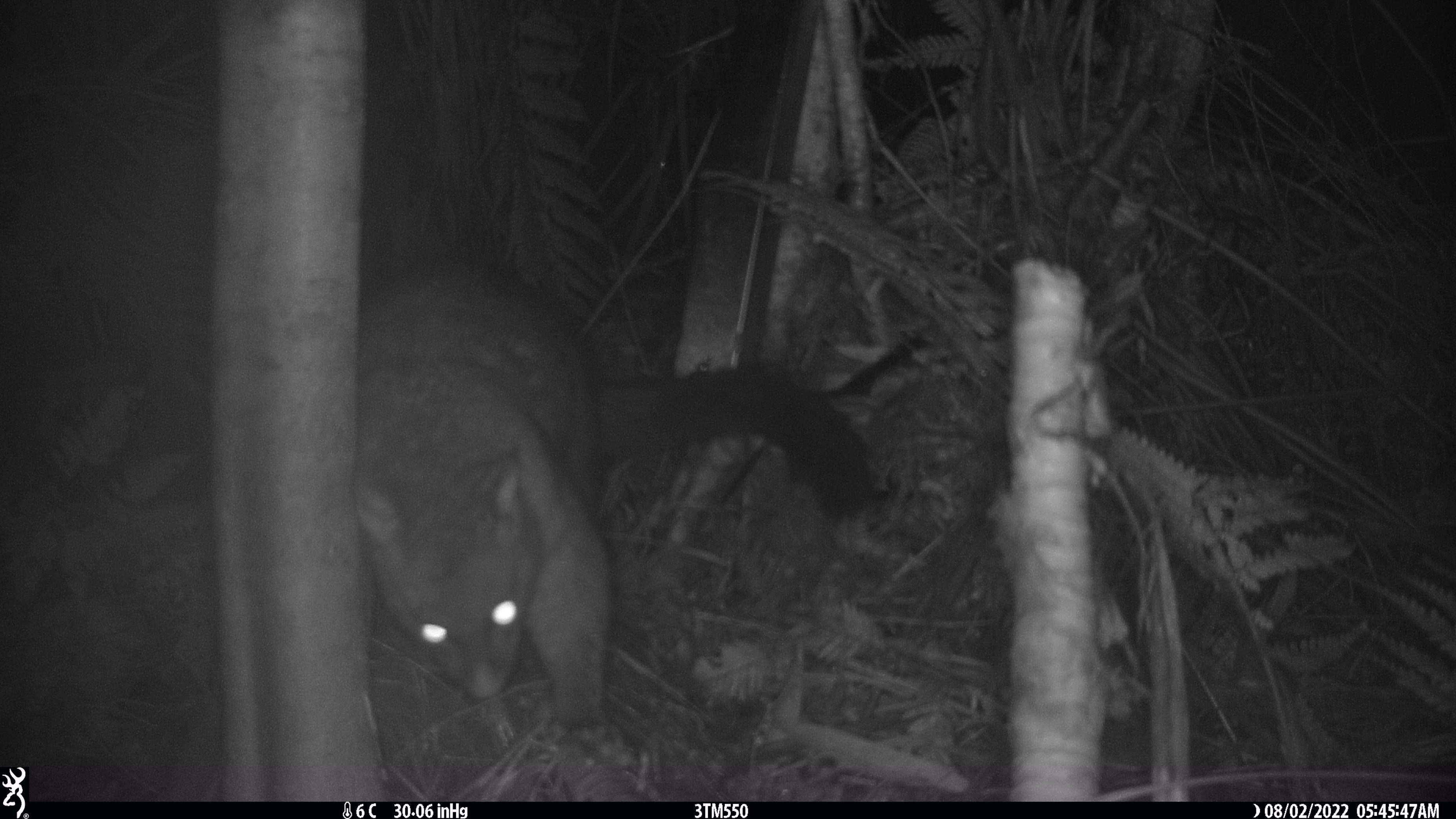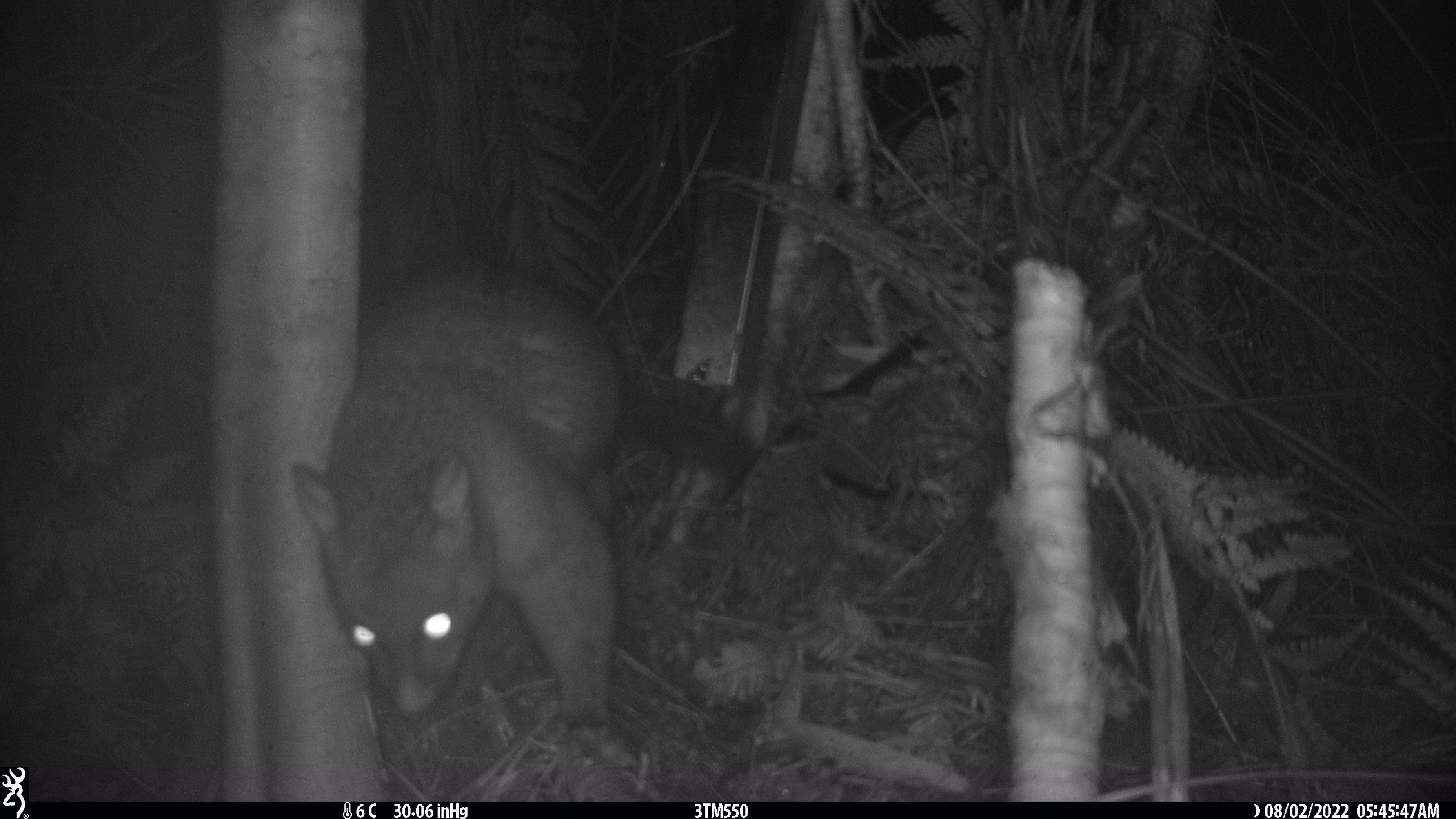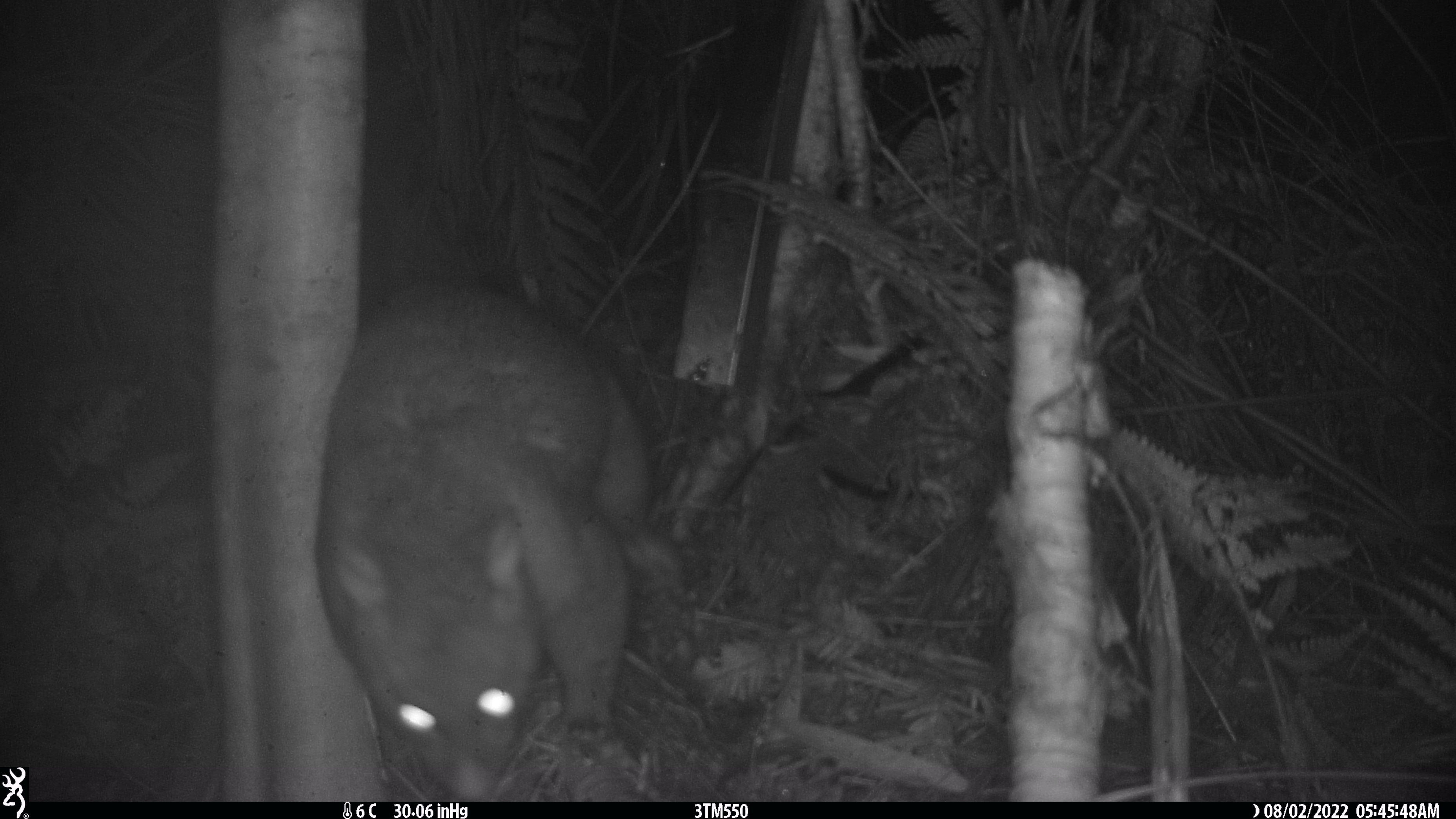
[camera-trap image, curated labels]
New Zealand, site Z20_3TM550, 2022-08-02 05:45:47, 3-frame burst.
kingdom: Animalia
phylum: Chordata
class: Mammalia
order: Diprotodontia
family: Phalangeridae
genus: Trichosurus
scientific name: Trichosurus vulpecula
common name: common brushtail possum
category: possum